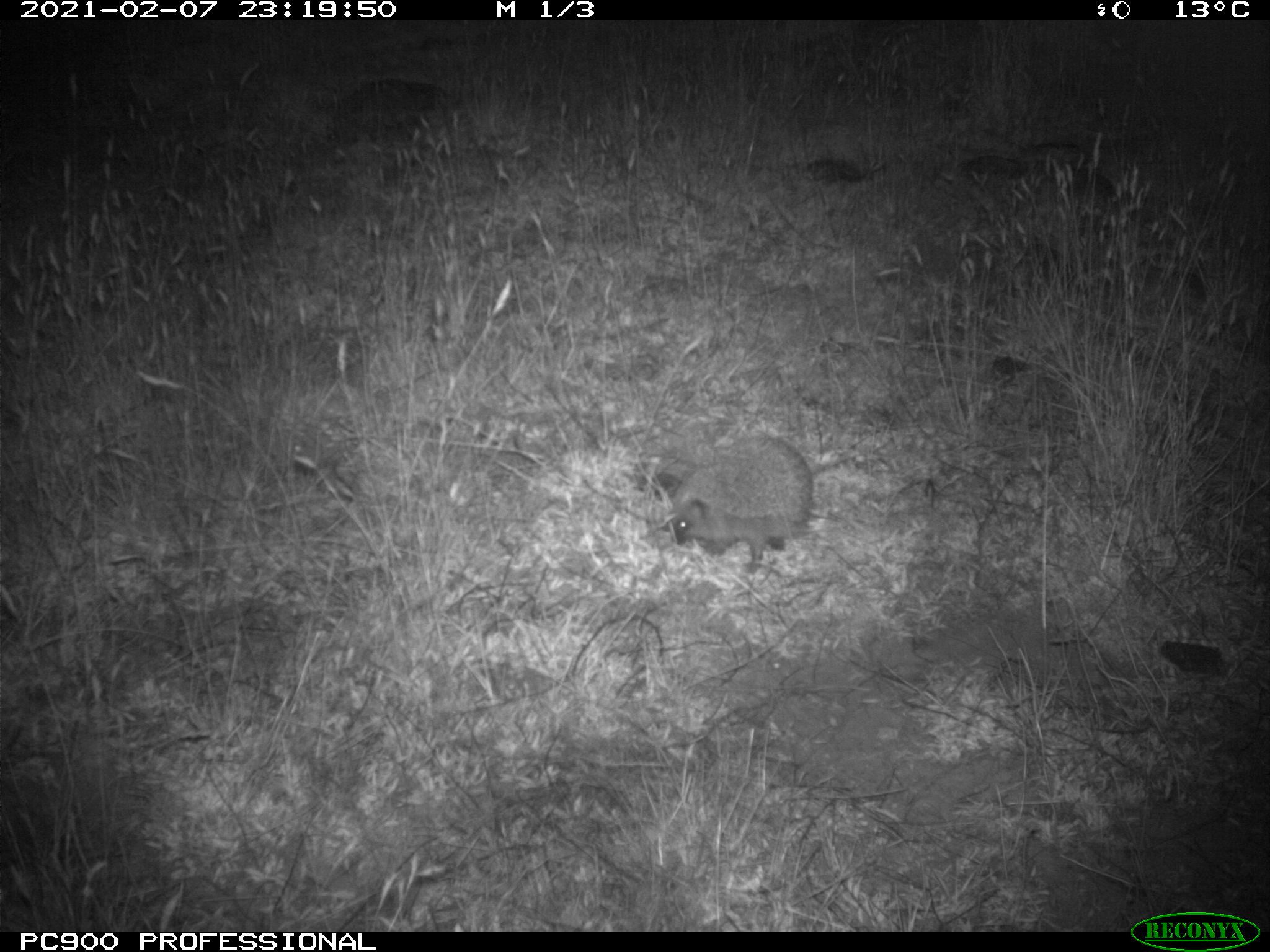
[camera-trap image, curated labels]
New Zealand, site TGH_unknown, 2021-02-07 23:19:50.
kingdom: Animalia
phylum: Chordata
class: Mammalia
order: Eulipotyphla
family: Erinaceidae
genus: Erinaceus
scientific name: Erinaceus europaeus europaeus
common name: european hedgehog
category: hedgehog